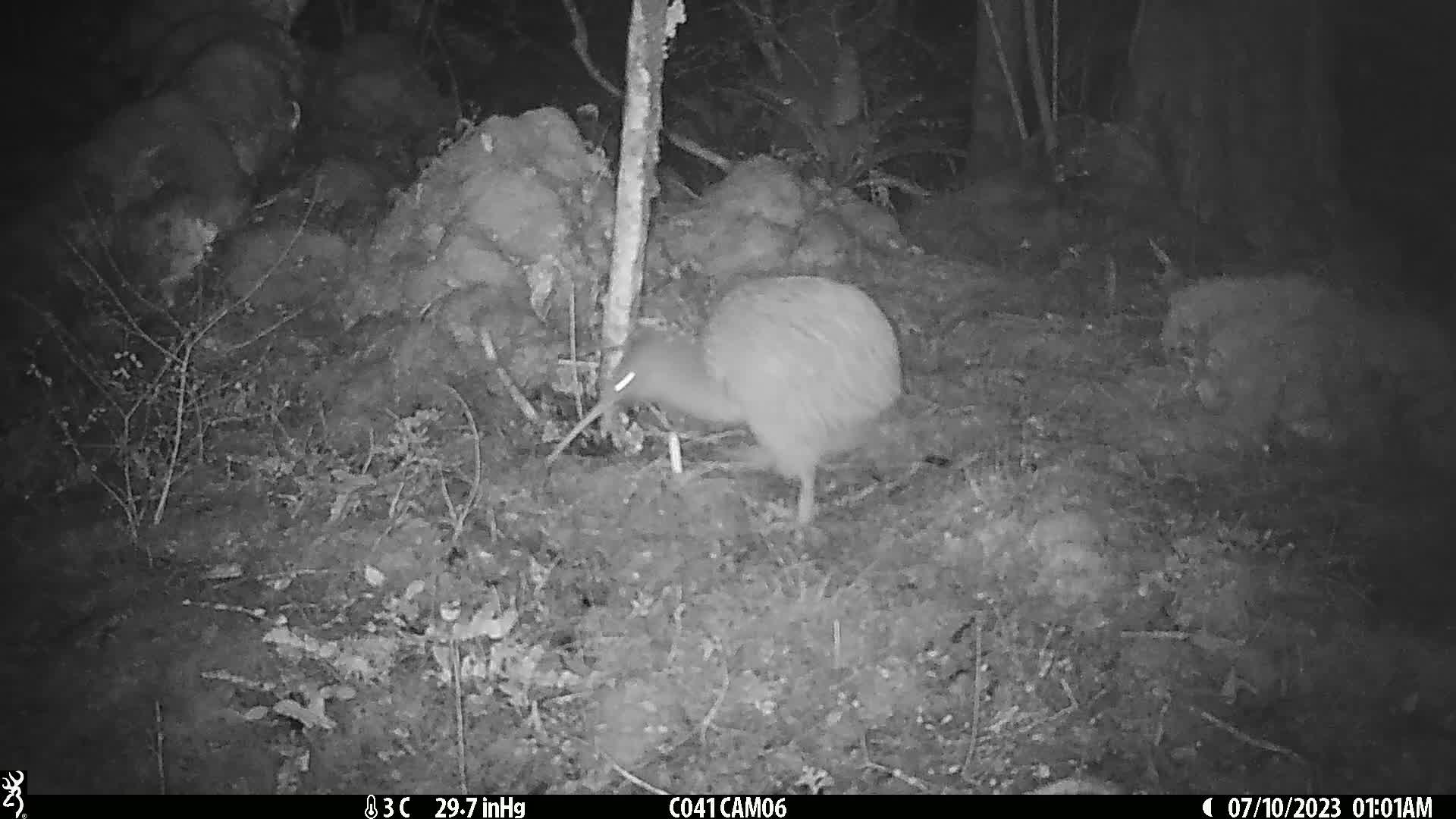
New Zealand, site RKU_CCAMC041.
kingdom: Animalia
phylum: Chordata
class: Aves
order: Apterygiformes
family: Apterygidae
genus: Apteryx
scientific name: Apteryx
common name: kiwi